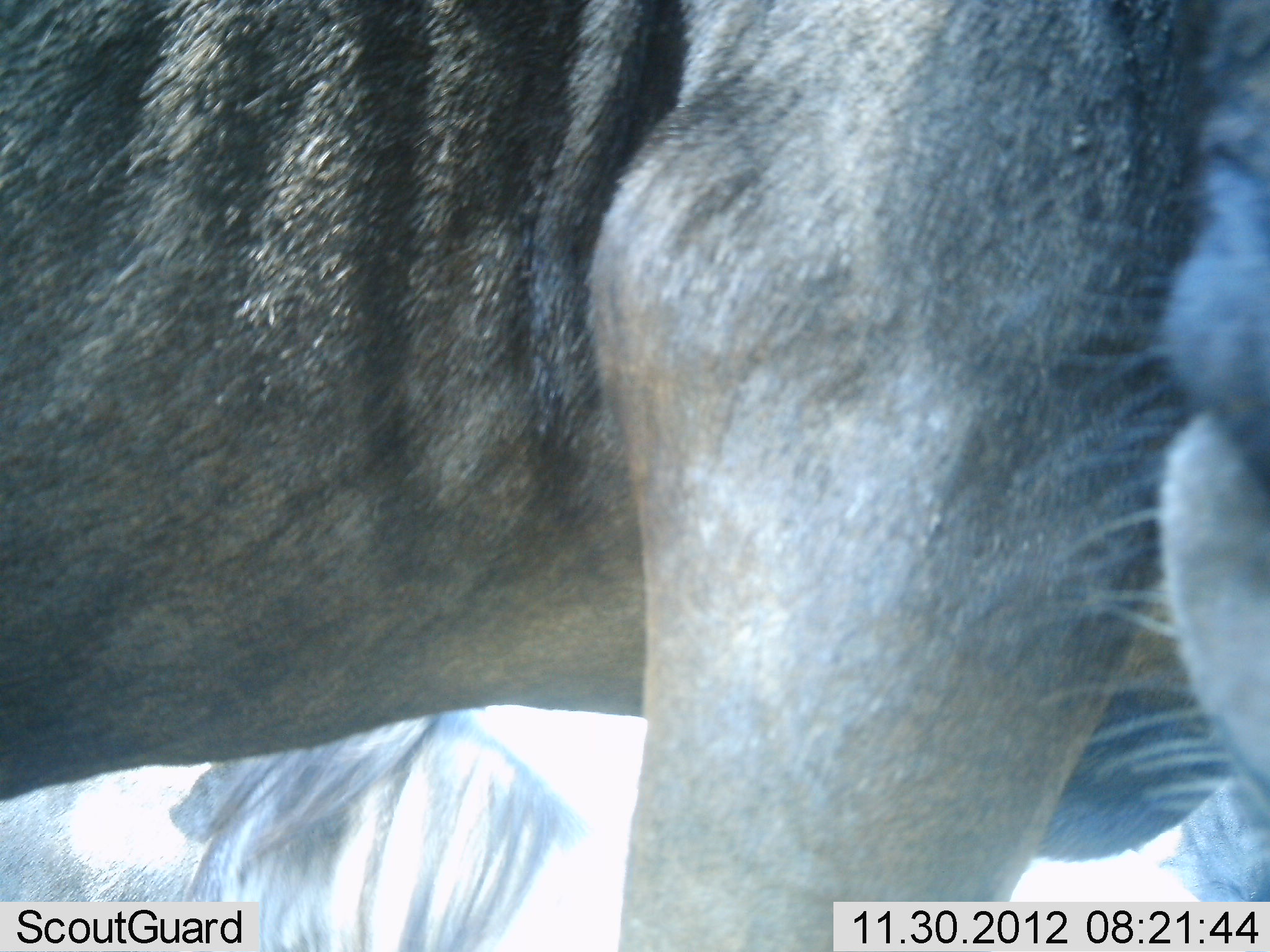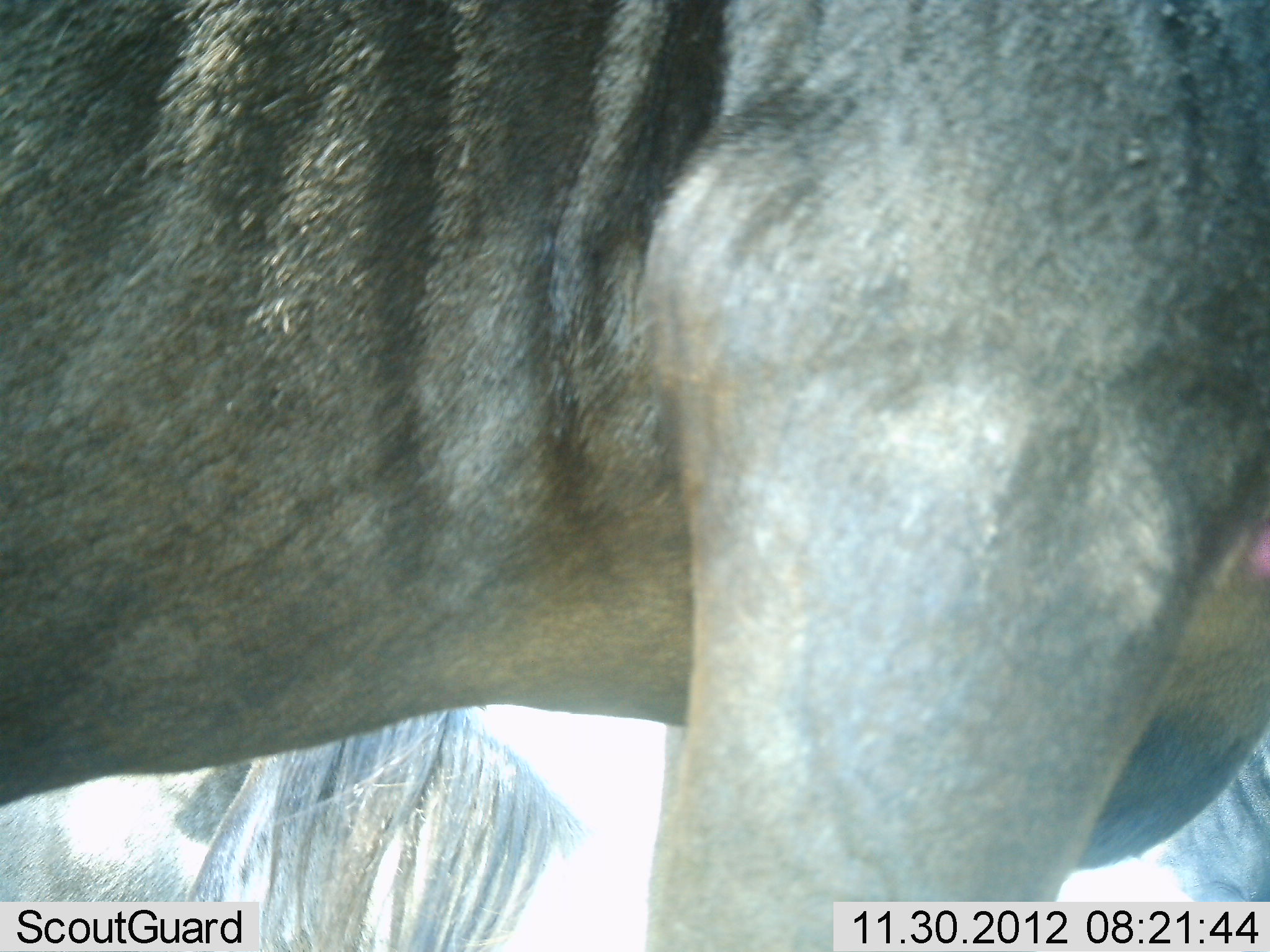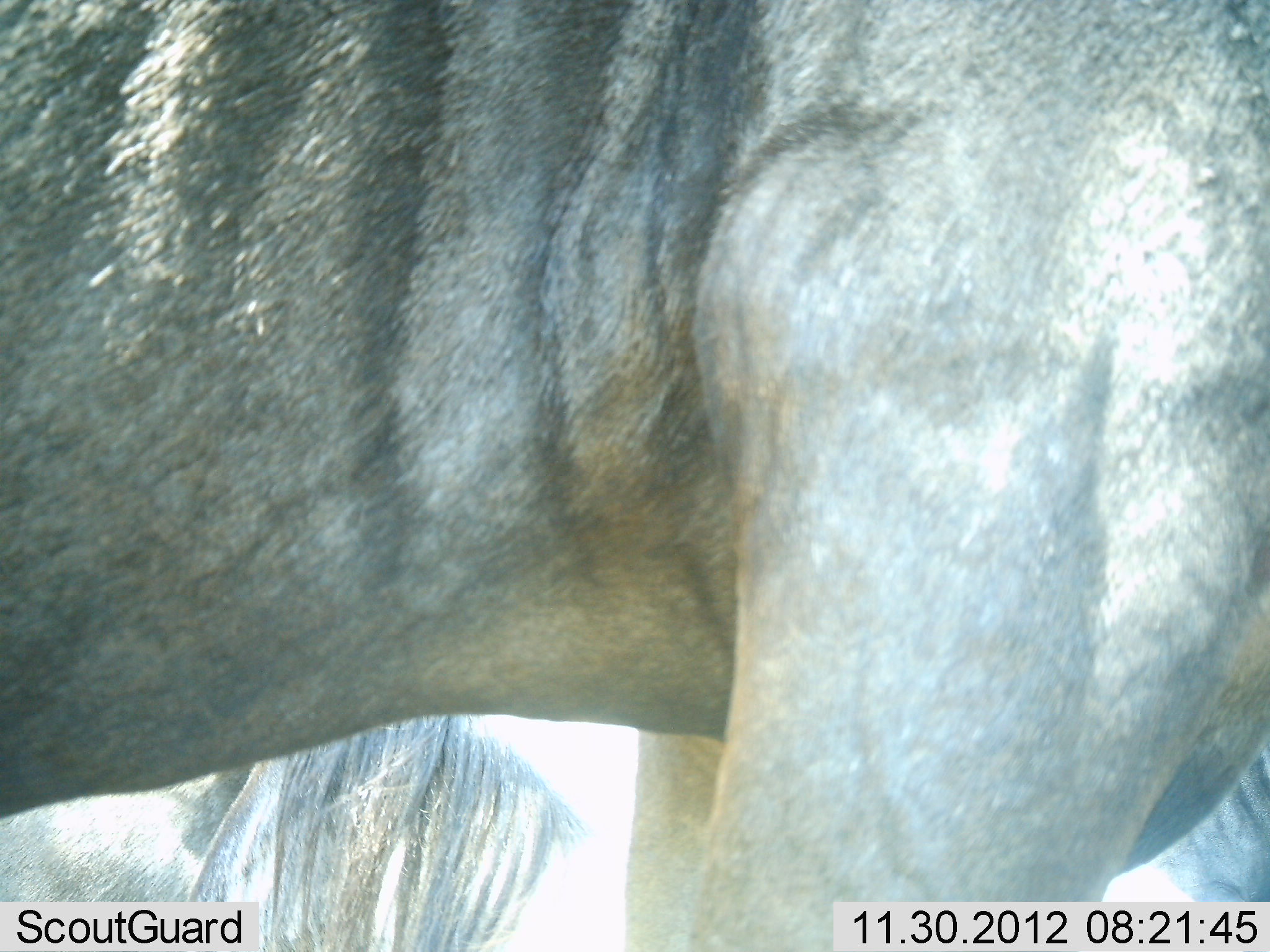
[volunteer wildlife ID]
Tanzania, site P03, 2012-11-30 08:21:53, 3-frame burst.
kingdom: Animalia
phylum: Chordata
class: Mammalia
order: Artiodactyla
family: Bovidae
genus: Connochaetes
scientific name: Connochaetes taurinus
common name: blue wildebeest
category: wildebeest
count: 2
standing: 90%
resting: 30%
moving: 10%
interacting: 10%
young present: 0%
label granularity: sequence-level